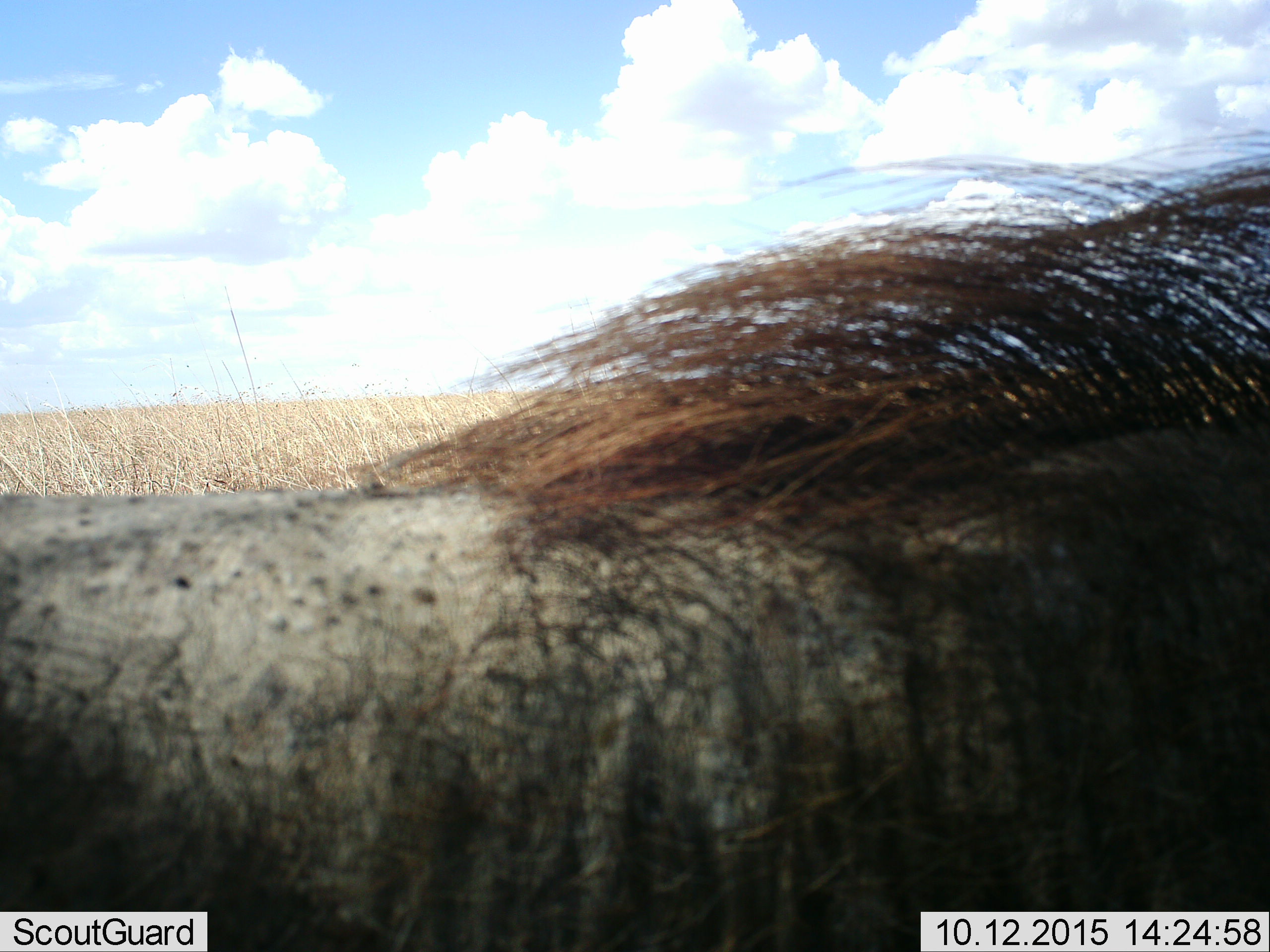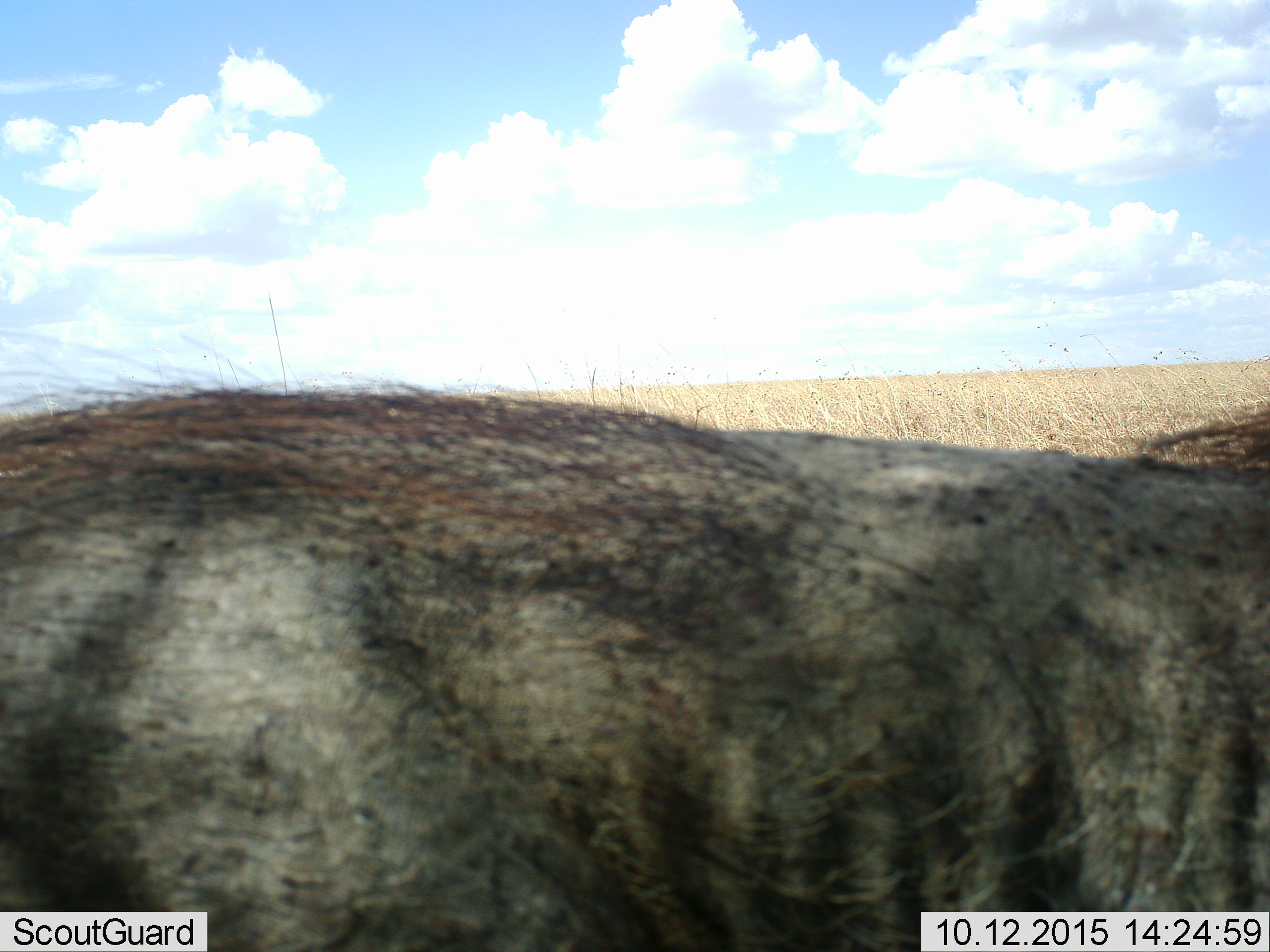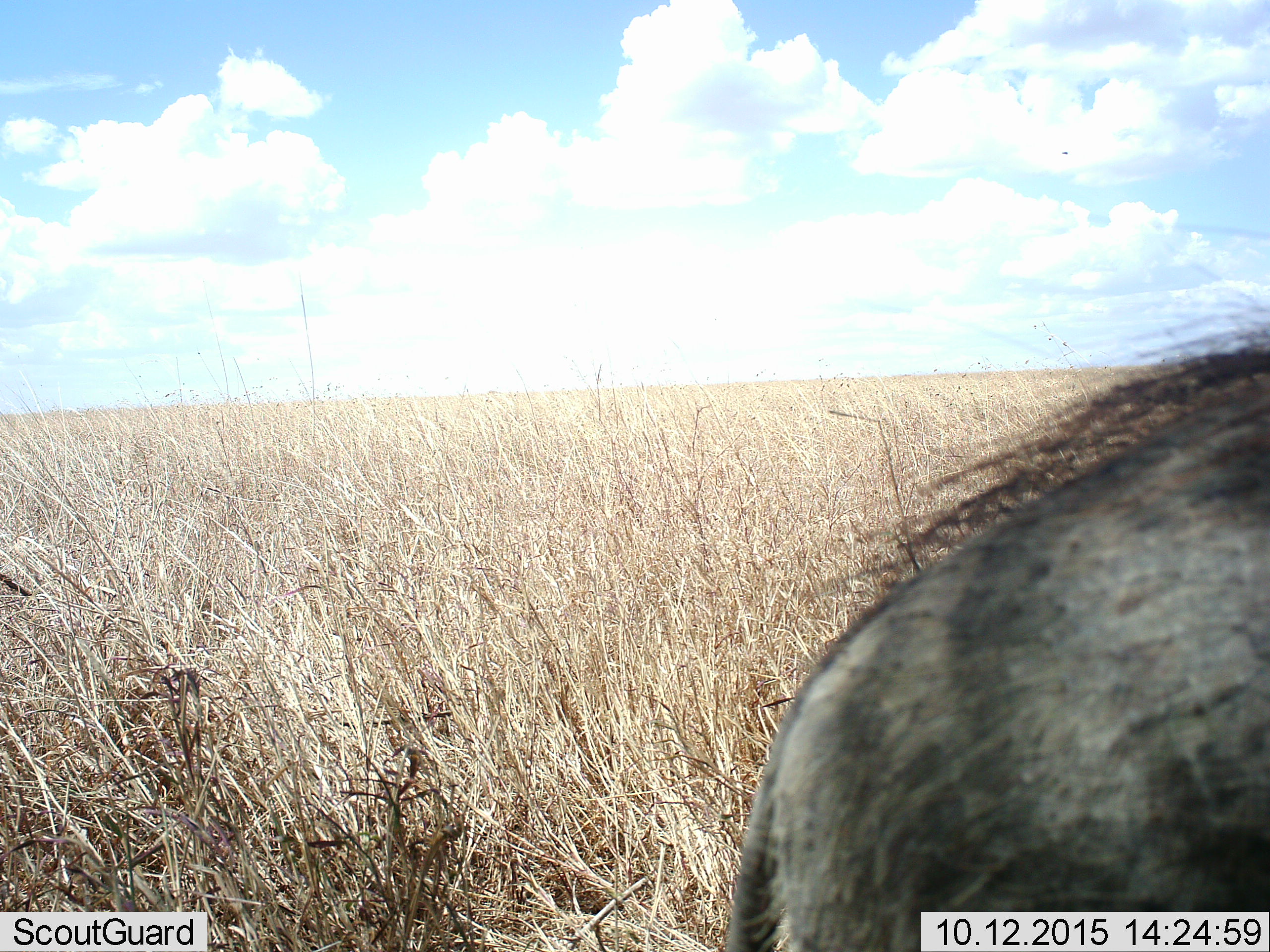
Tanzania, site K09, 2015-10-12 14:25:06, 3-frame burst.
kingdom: Animalia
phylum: Chordata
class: Mammalia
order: Artiodactyla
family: Suidae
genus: Phacochoerus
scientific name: Phacochoerus africanus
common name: warthog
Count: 1.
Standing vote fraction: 50%.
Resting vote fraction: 0%.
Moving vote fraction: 67%.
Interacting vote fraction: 0%.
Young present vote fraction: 0%.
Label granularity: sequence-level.